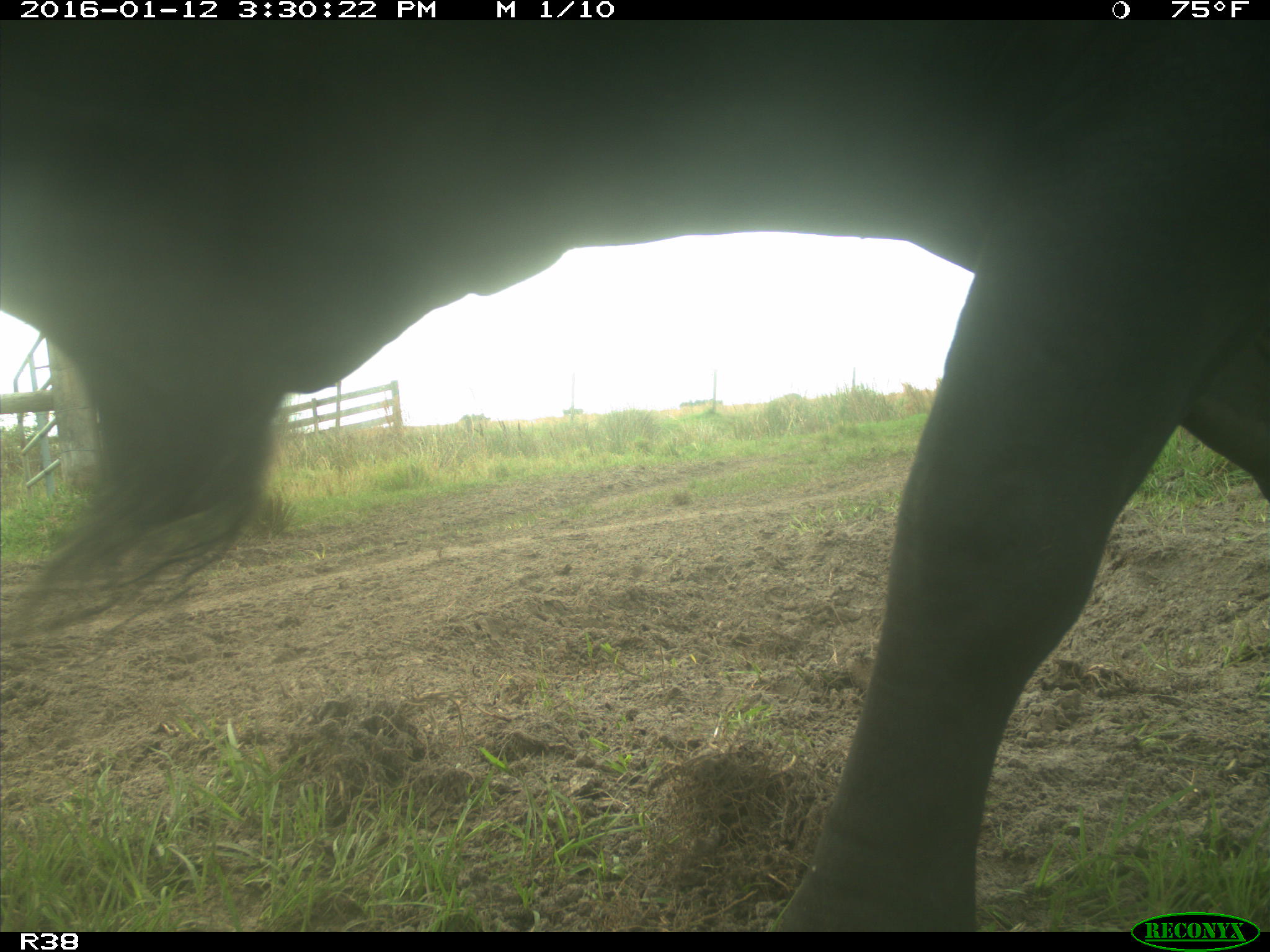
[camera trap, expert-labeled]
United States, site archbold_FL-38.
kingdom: Animalia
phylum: Chordata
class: Mammalia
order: Artiodactyla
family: Bovidae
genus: Bos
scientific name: Bos taurus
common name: domestic cow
Bos taurus (domestic cow).